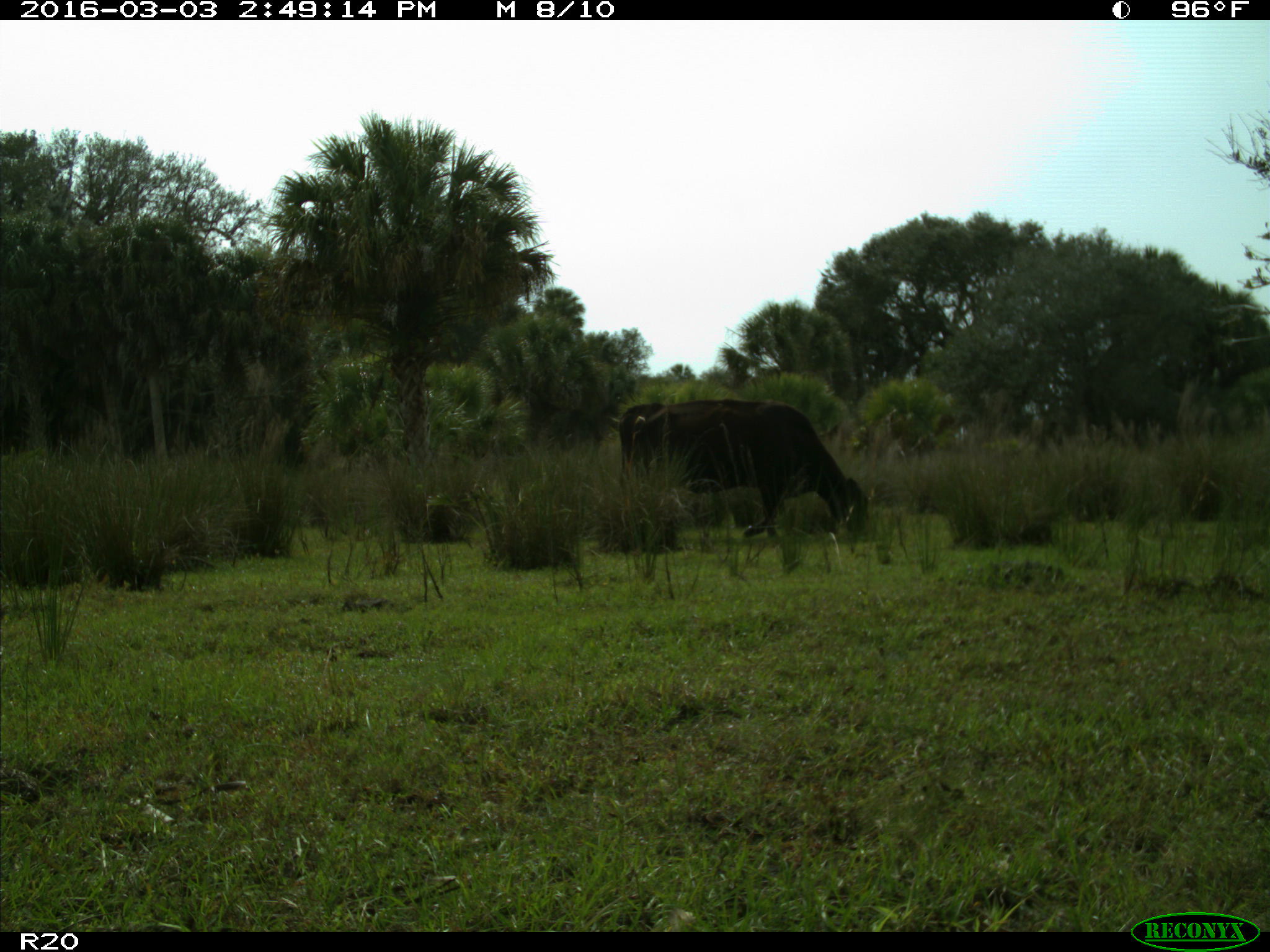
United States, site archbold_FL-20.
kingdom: Animalia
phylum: Chordata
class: Mammalia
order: Artiodactyla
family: Bovidae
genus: Bos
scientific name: Bos taurus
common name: domestic cow